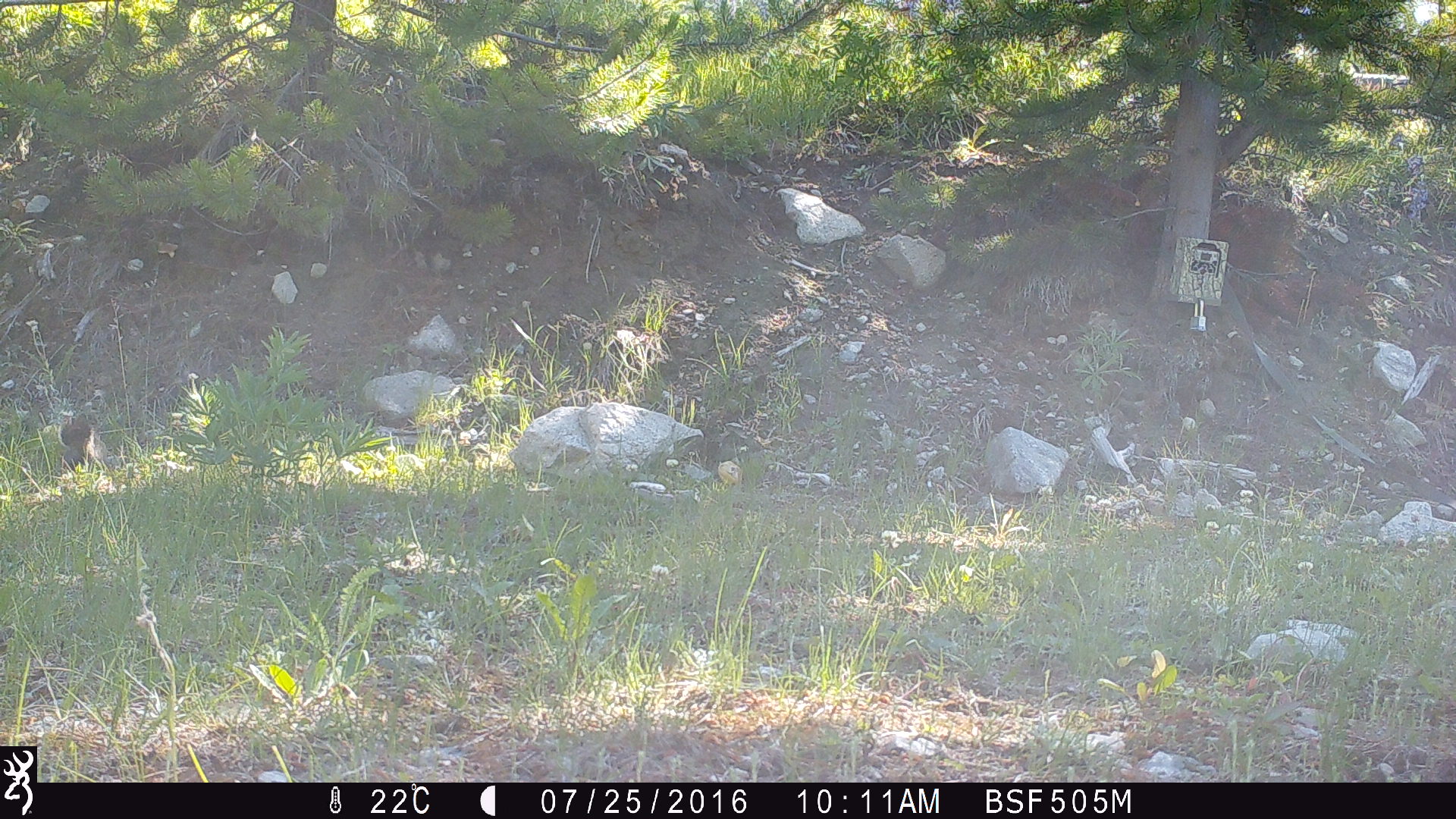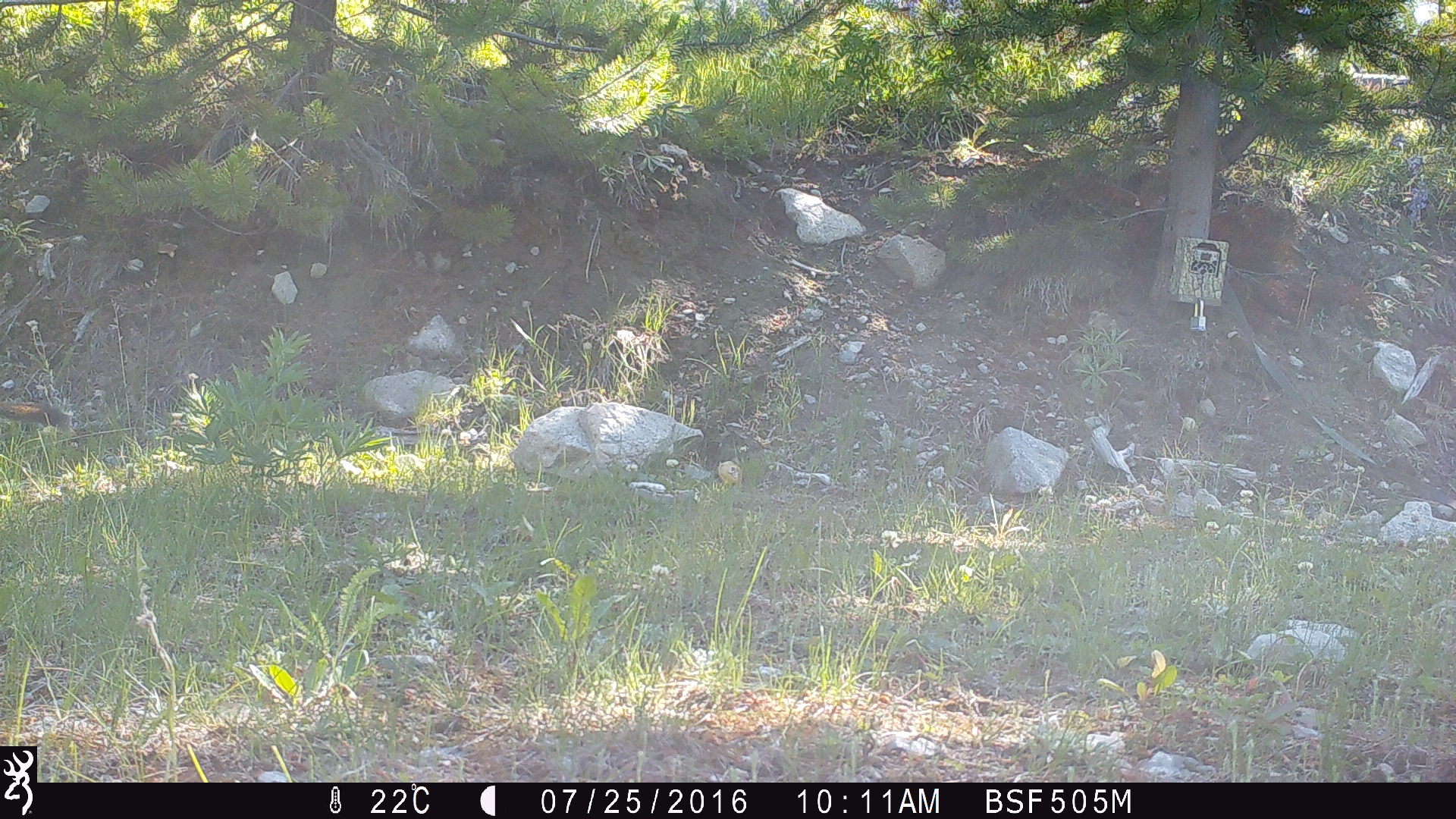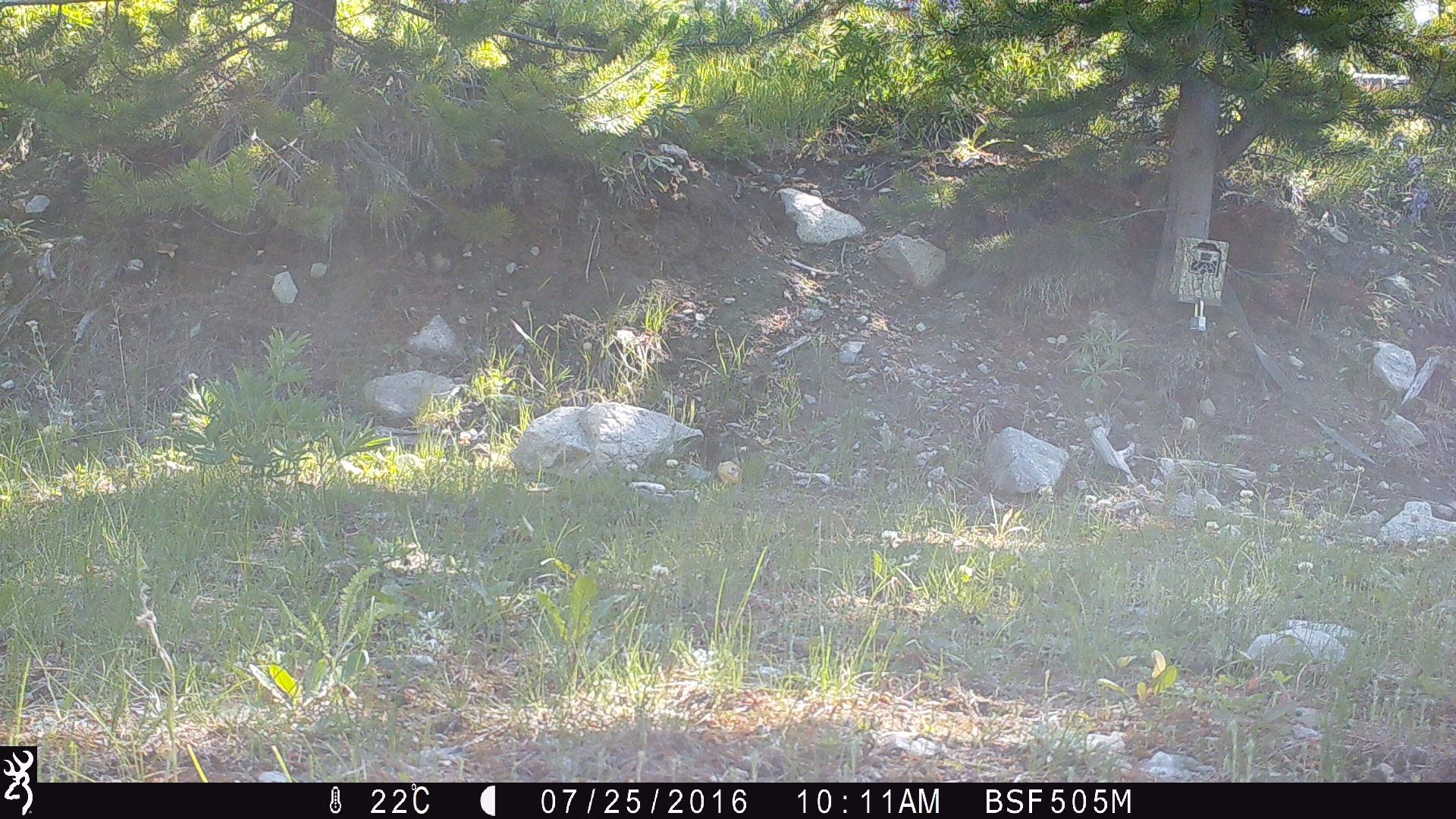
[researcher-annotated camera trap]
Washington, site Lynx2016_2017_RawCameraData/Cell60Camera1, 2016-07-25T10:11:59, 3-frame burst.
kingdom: Animalia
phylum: Chordata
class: Mammalia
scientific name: Mammalia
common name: small mammal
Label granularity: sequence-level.